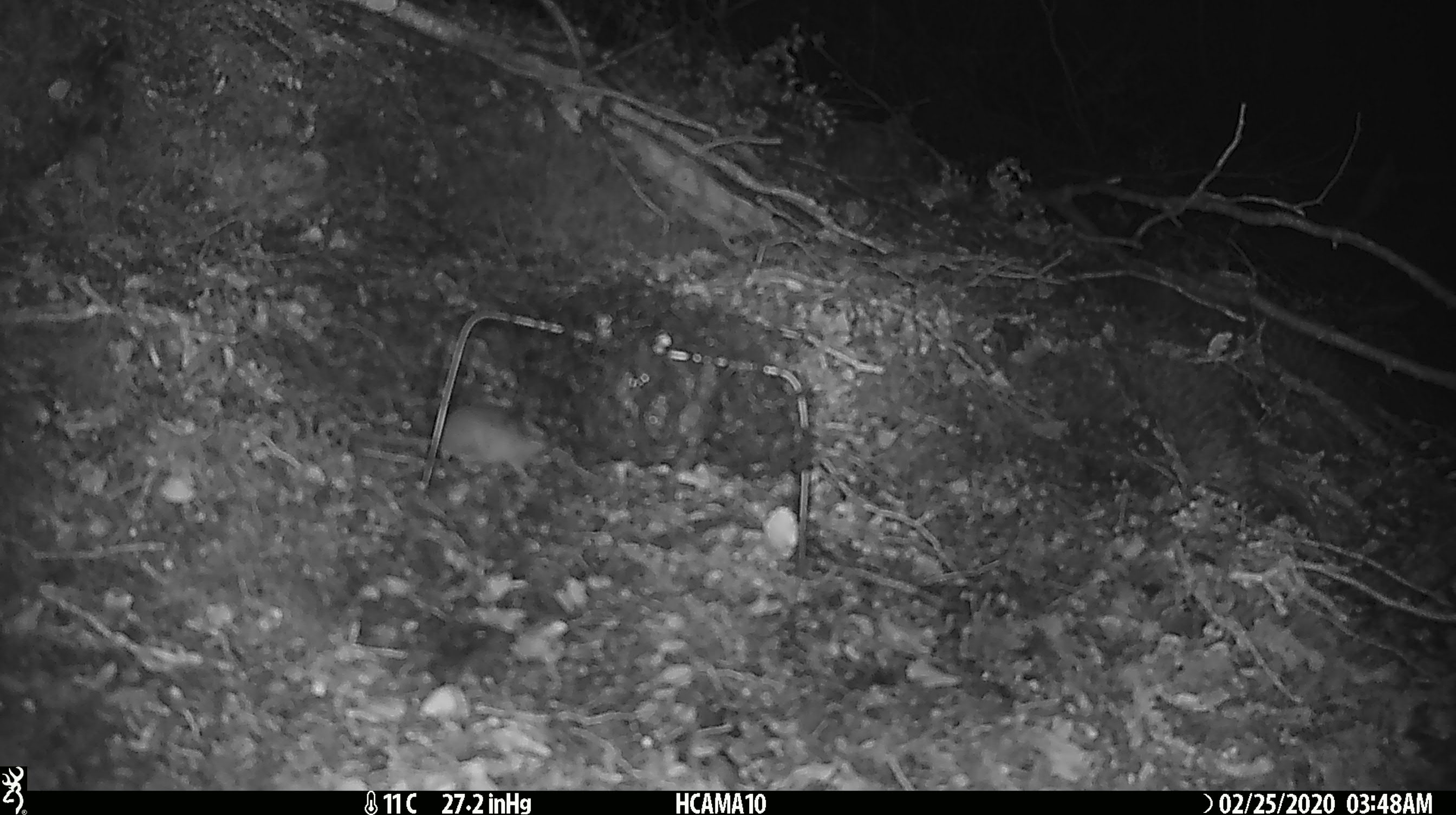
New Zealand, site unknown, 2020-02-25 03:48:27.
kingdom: Animalia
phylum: Chordata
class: Mammalia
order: Rodentia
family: Muridae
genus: Mus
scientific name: Mus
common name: mouse